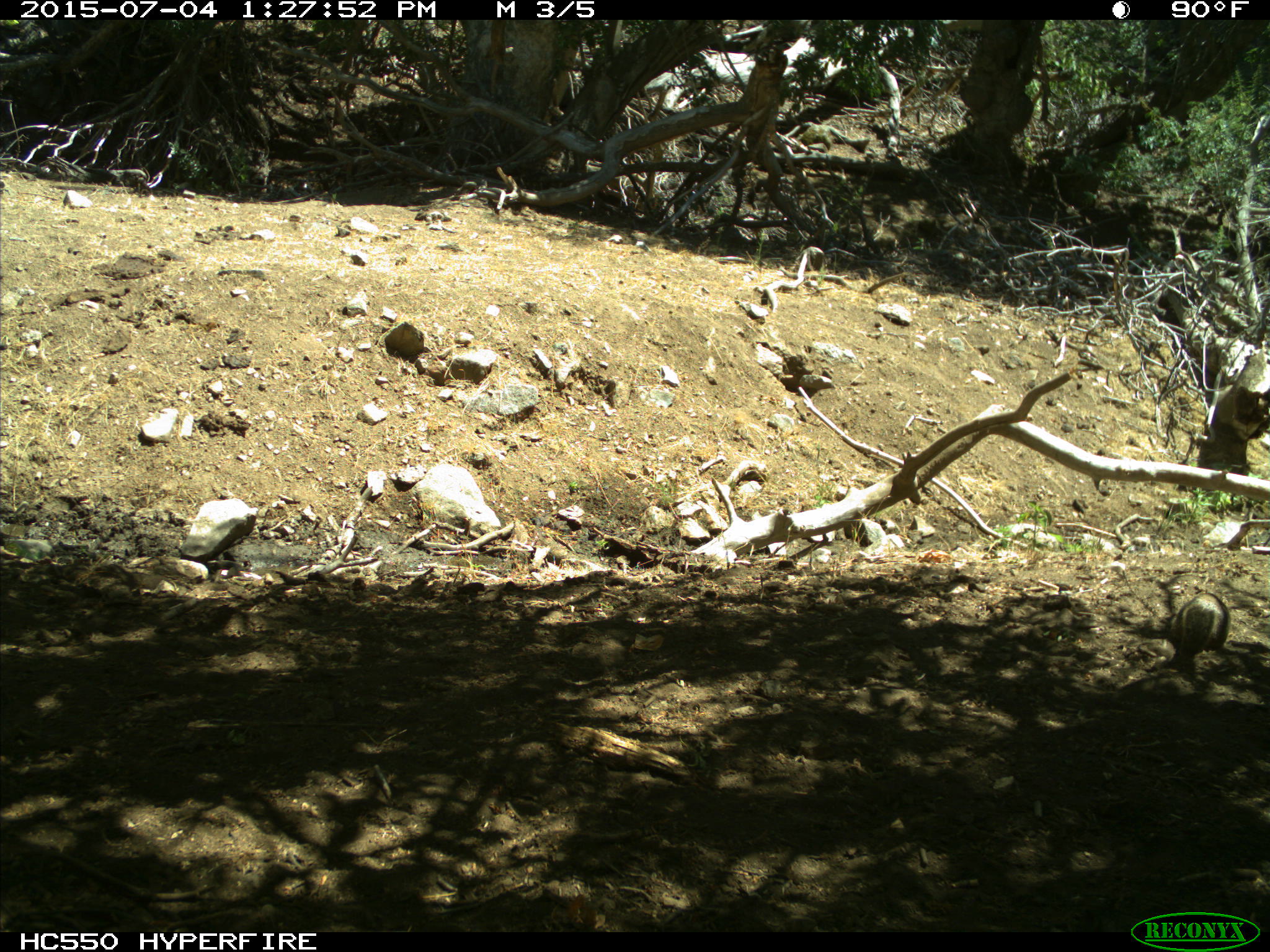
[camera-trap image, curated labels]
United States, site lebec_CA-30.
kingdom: Animalia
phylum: Chordata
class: Mammalia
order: Rodentia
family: Sciuridae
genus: Otospermophilus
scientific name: Otospermophilus beecheyi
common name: california ground squirrel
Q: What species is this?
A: Otospermophilus beecheyi (california ground squirrel).